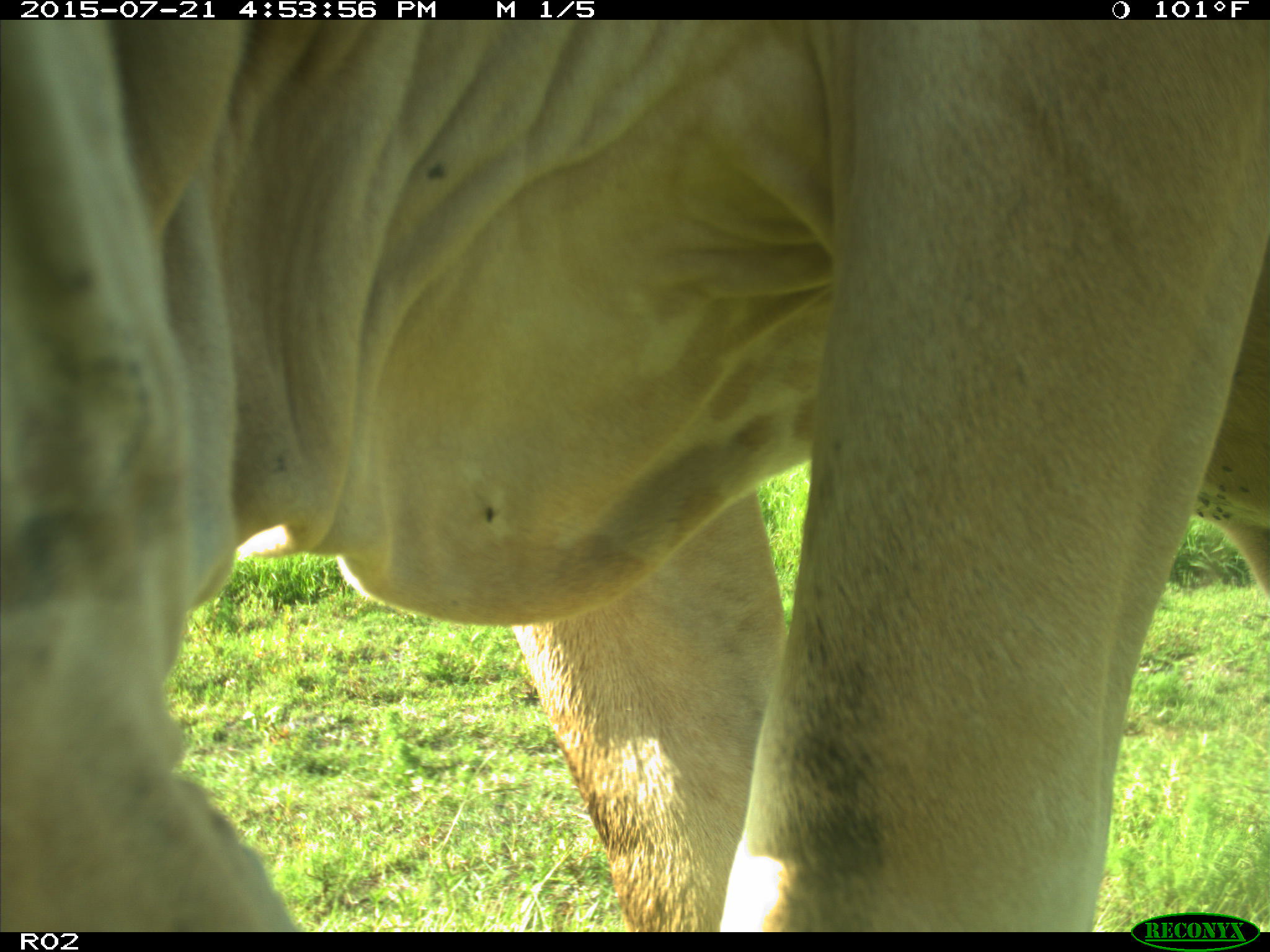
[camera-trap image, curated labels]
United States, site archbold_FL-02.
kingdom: Animalia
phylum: Chordata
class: Mammalia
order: Artiodactyla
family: Bovidae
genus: Bos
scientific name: Bos taurus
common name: domestic cow